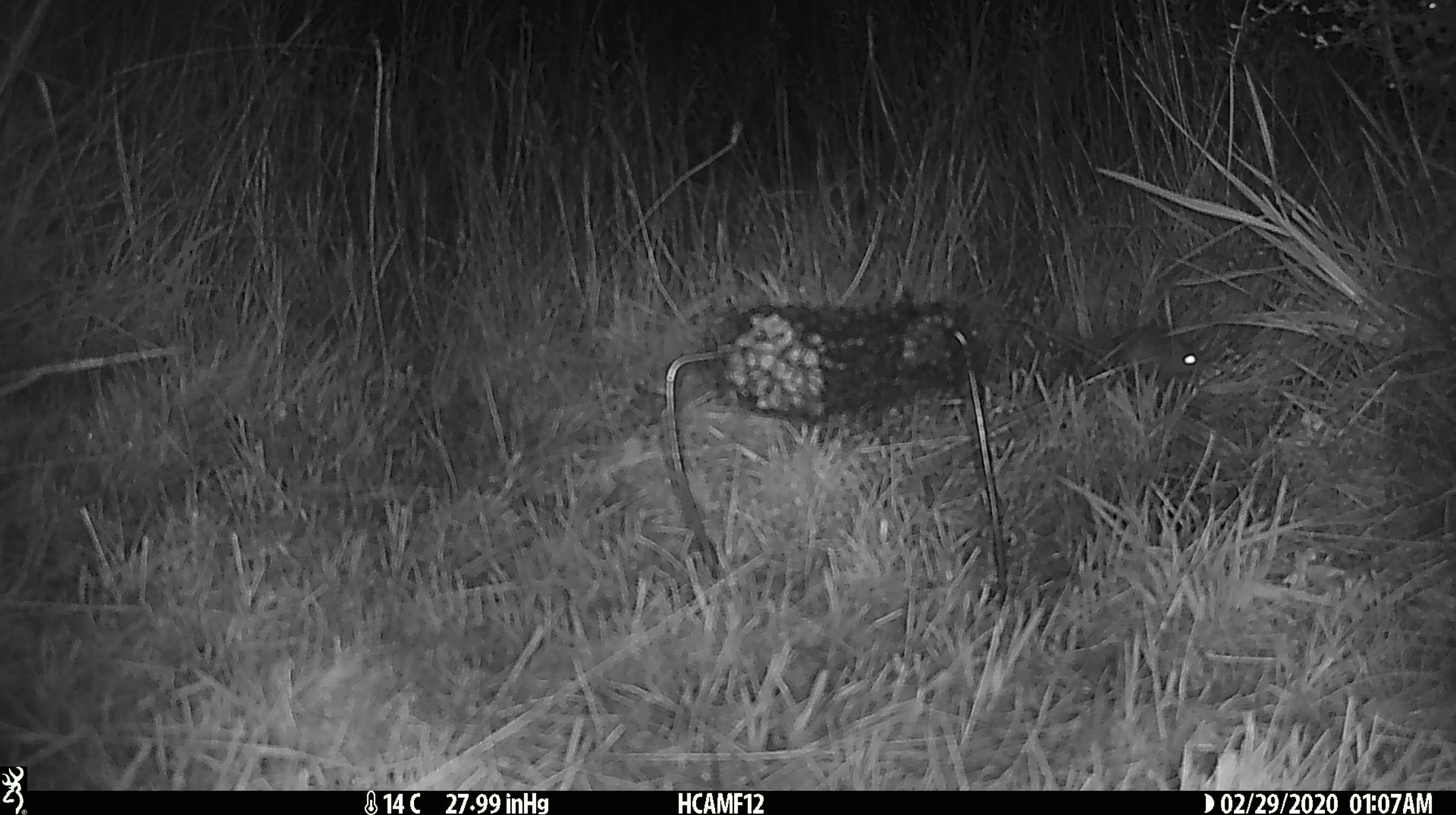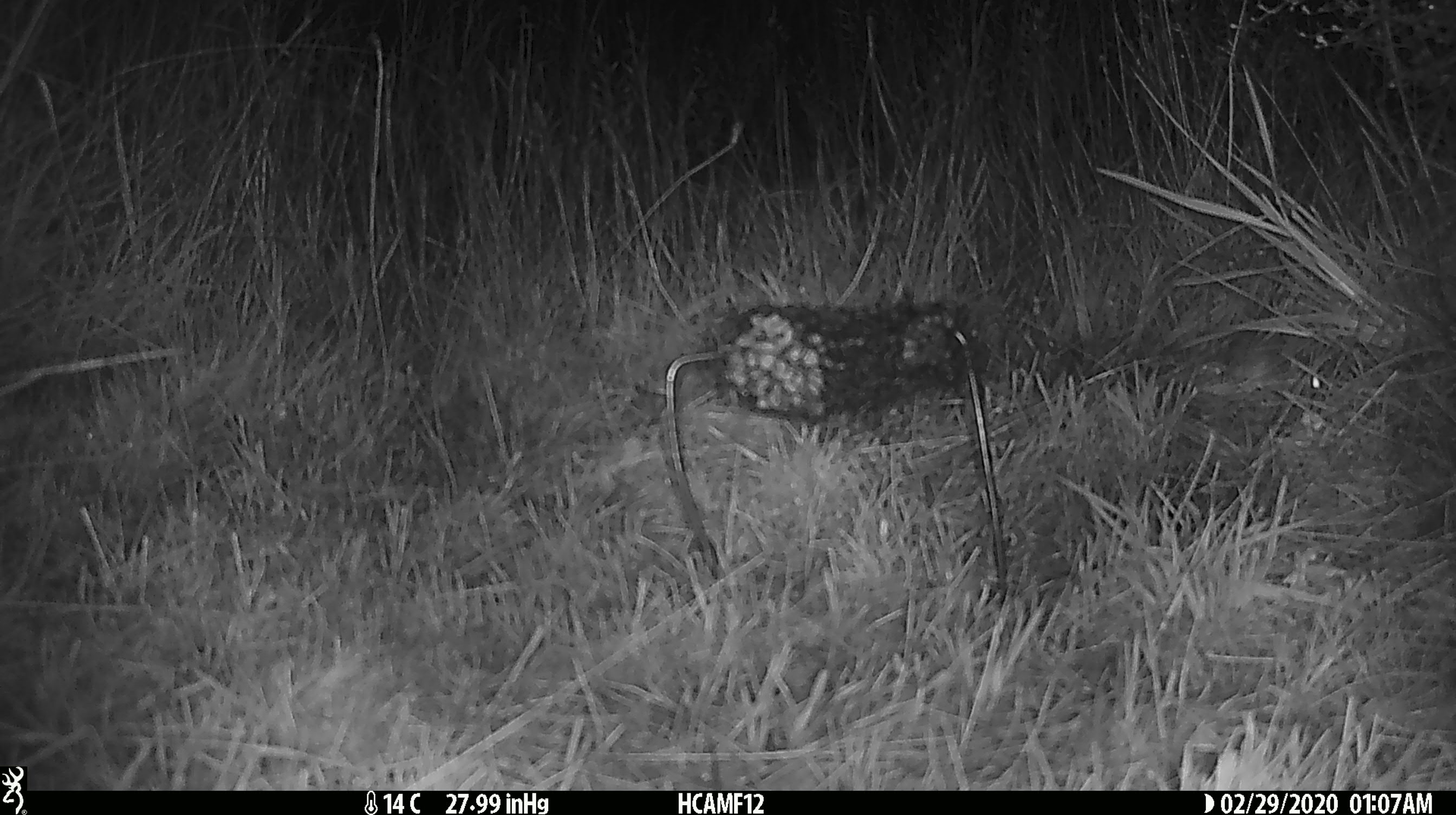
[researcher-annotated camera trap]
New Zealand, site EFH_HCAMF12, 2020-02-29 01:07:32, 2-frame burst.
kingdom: Animalia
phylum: Chordata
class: Mammalia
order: Rodentia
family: Muridae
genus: Mus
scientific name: Mus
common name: mouse